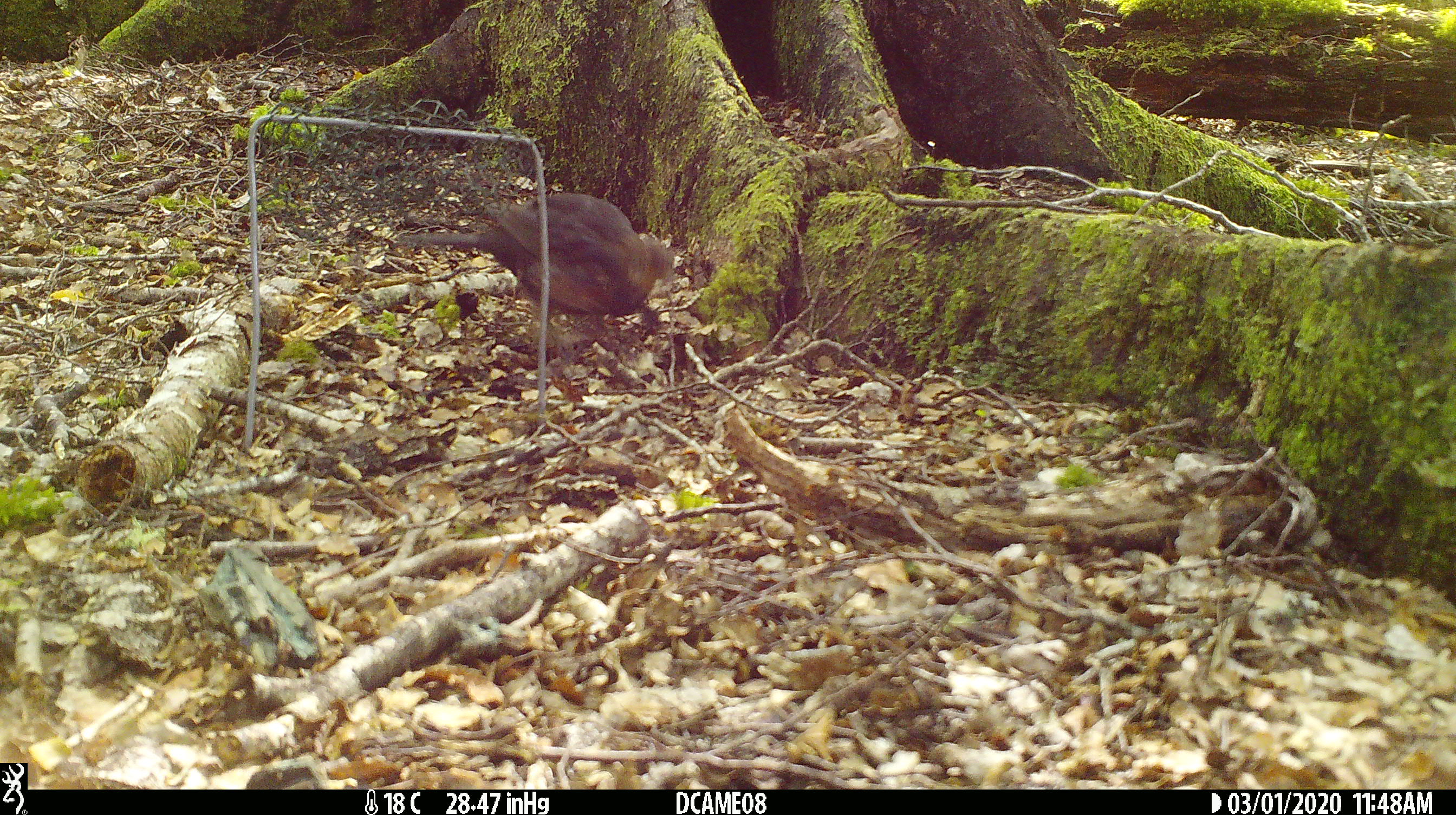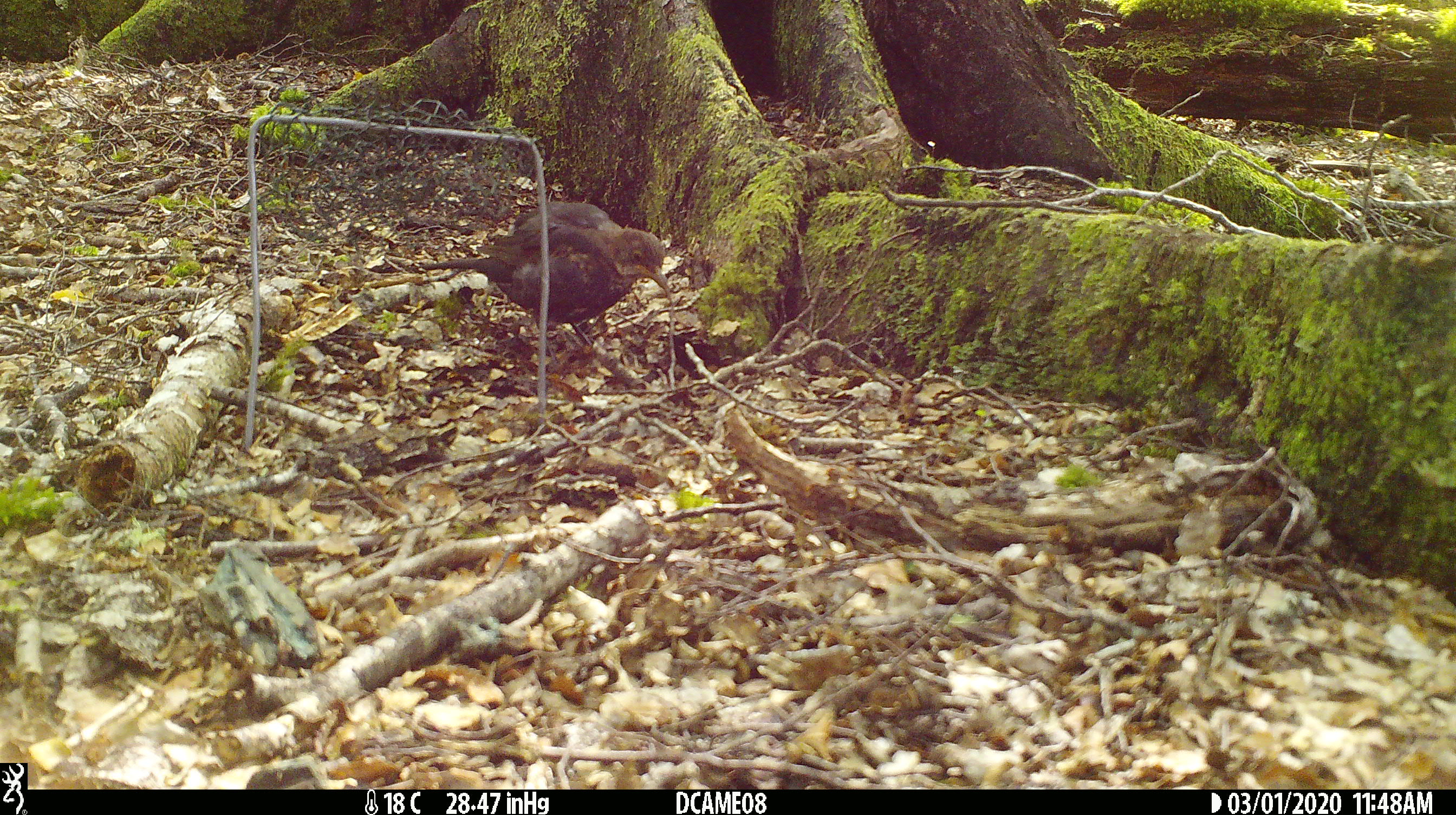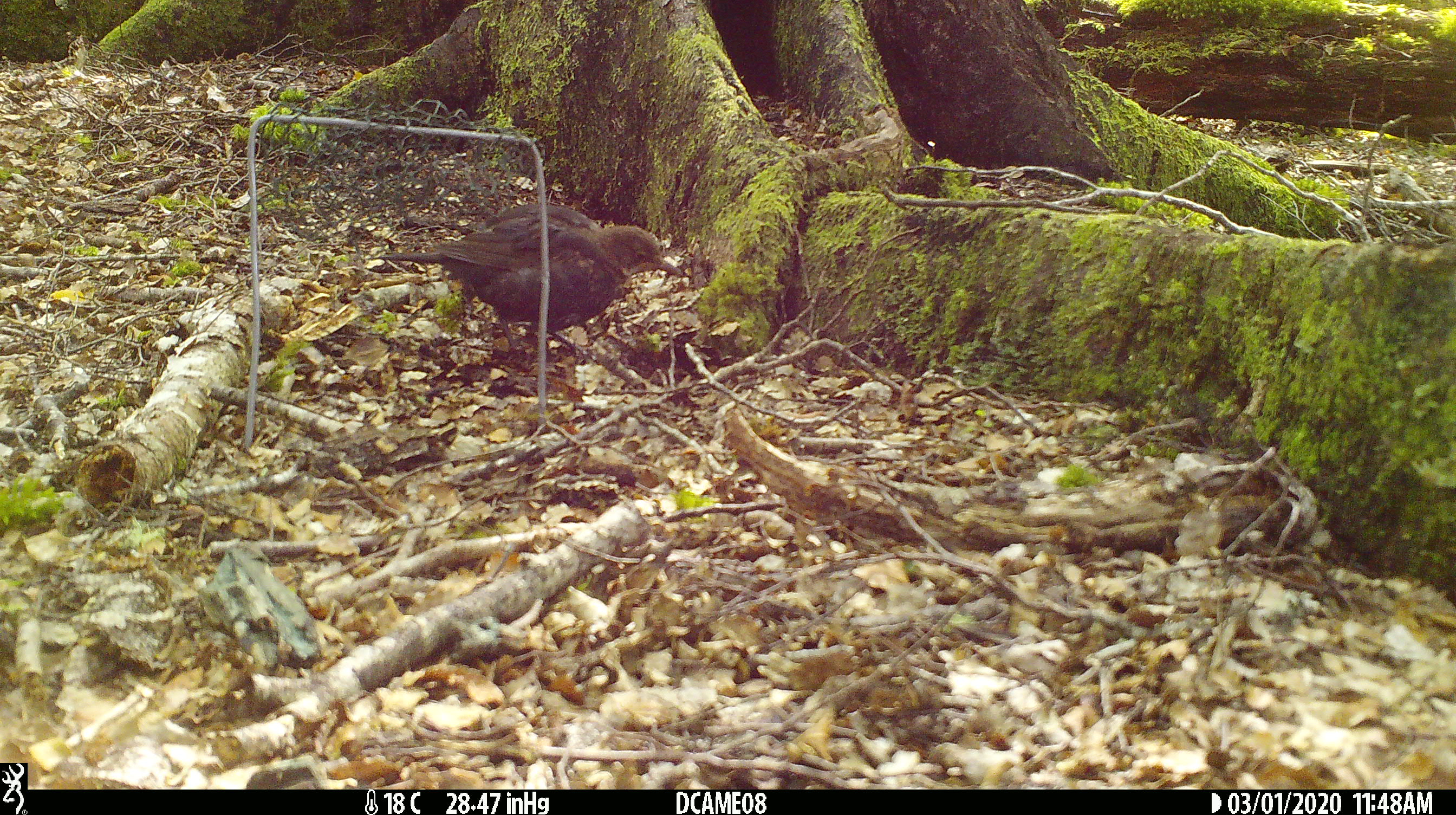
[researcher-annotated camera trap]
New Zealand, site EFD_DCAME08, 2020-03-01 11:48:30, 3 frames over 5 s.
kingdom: Animalia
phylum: Chordata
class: Aves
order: Passeriformes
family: Turdidae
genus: Turdus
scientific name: Turdus merula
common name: eurasian blackbird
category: blackbird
Blackbird (eurasian blackbird) (Turdus merula).